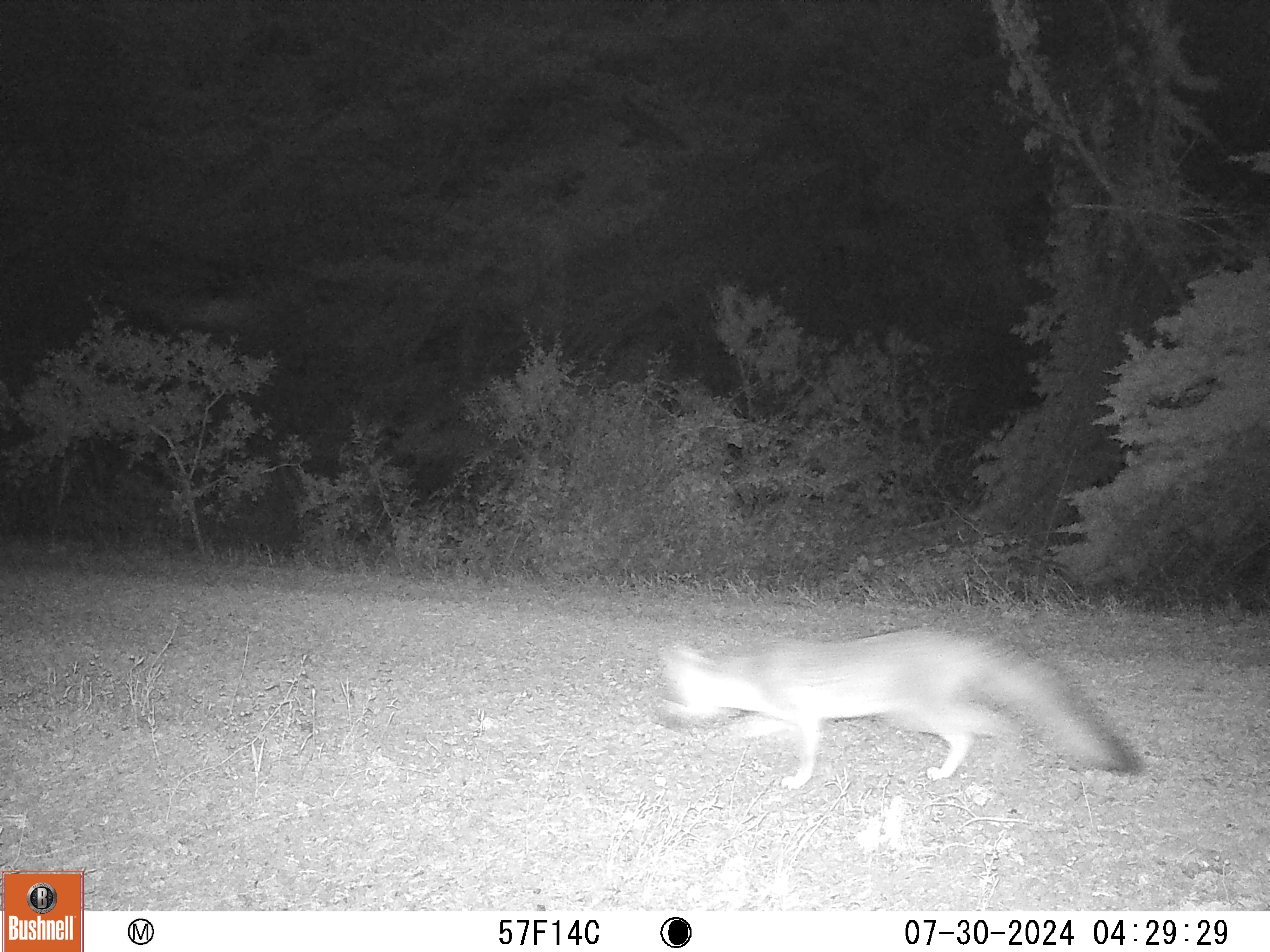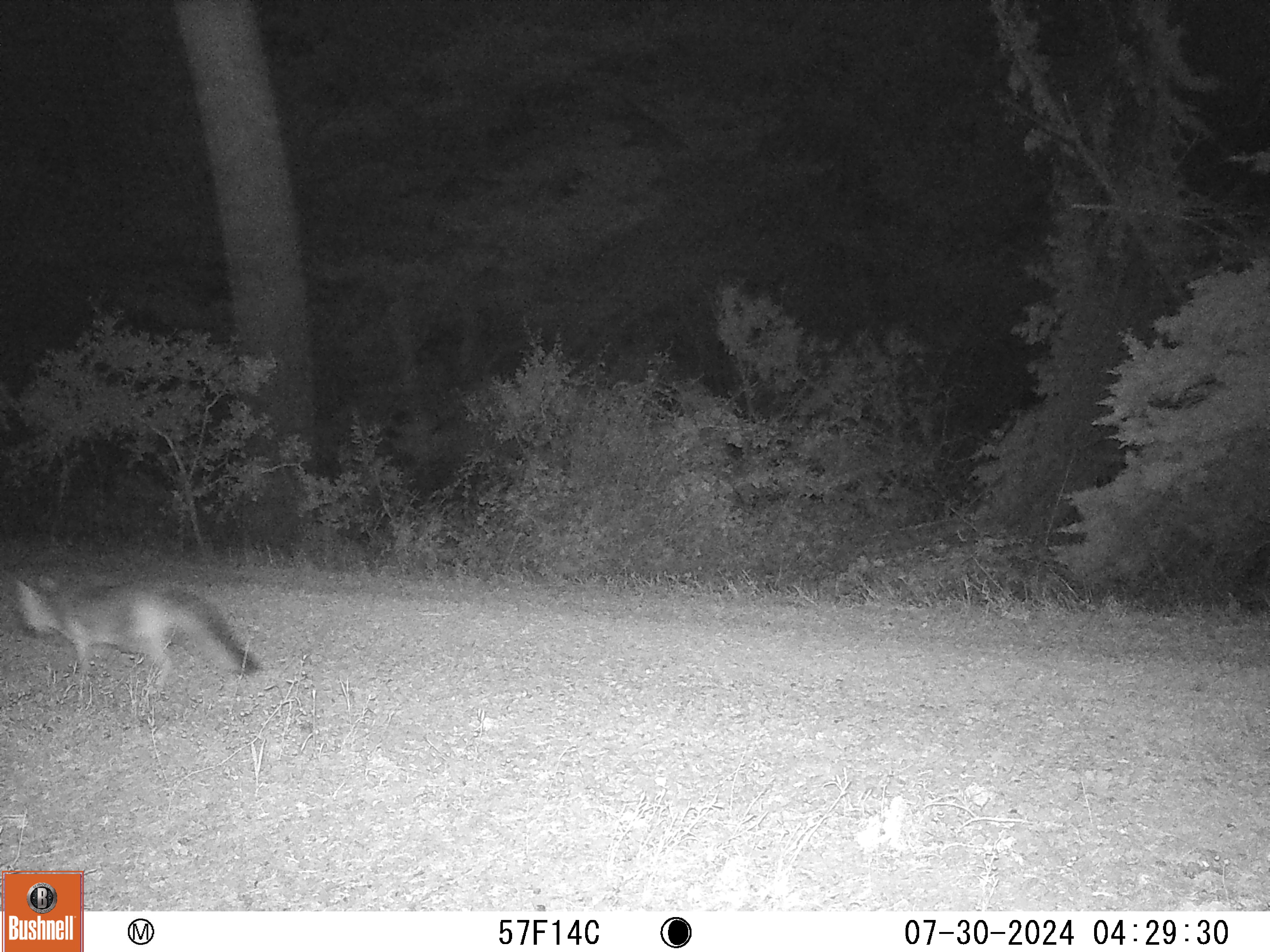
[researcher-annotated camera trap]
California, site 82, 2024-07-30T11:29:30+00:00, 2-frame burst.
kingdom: Animalia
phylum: Chordata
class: Mammalia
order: Carnivora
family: Canidae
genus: Urocyon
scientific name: Urocyon cinereoargenteus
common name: gray fox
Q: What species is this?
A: Gray fox (Urocyon cinereoargenteus).